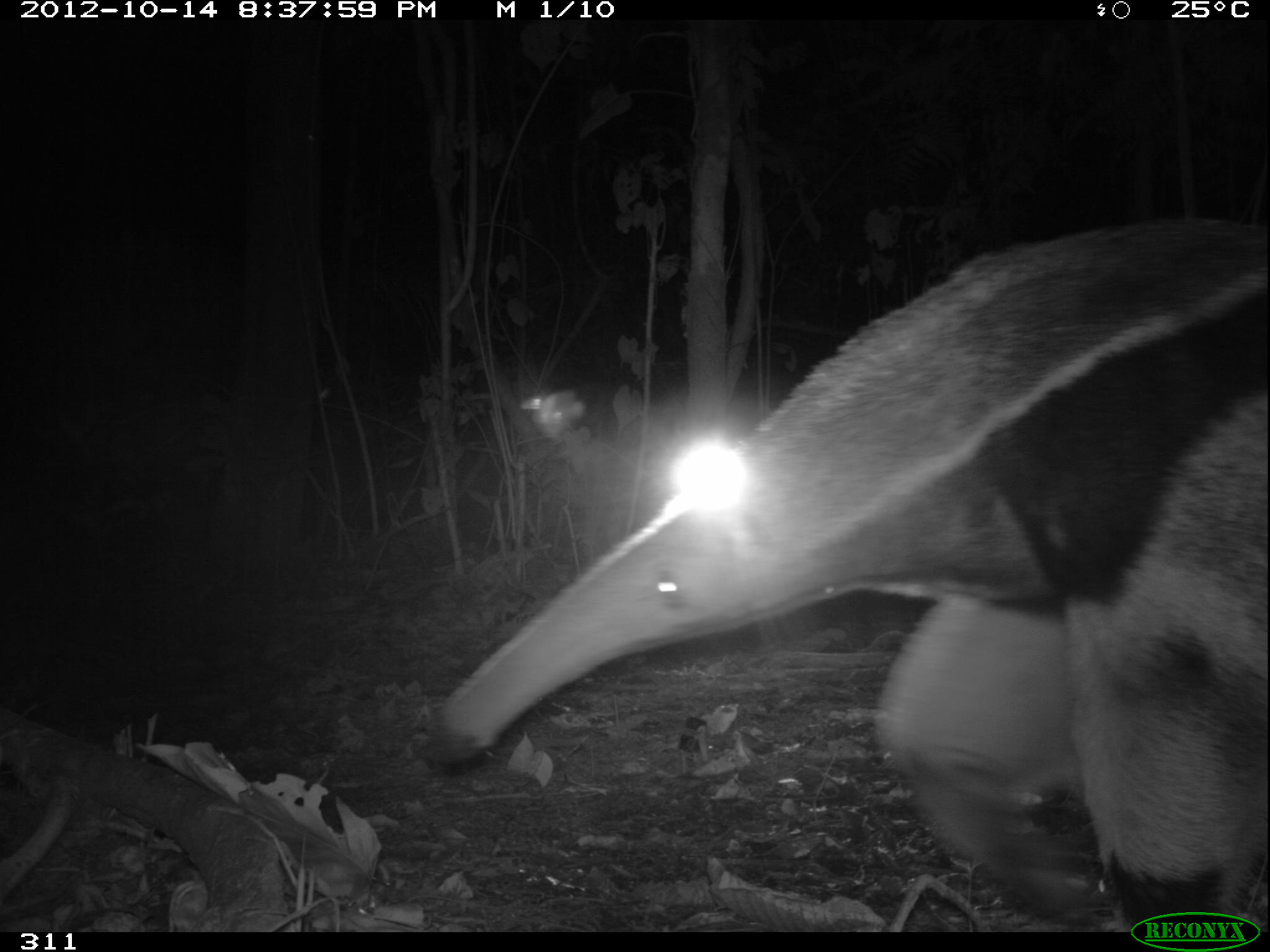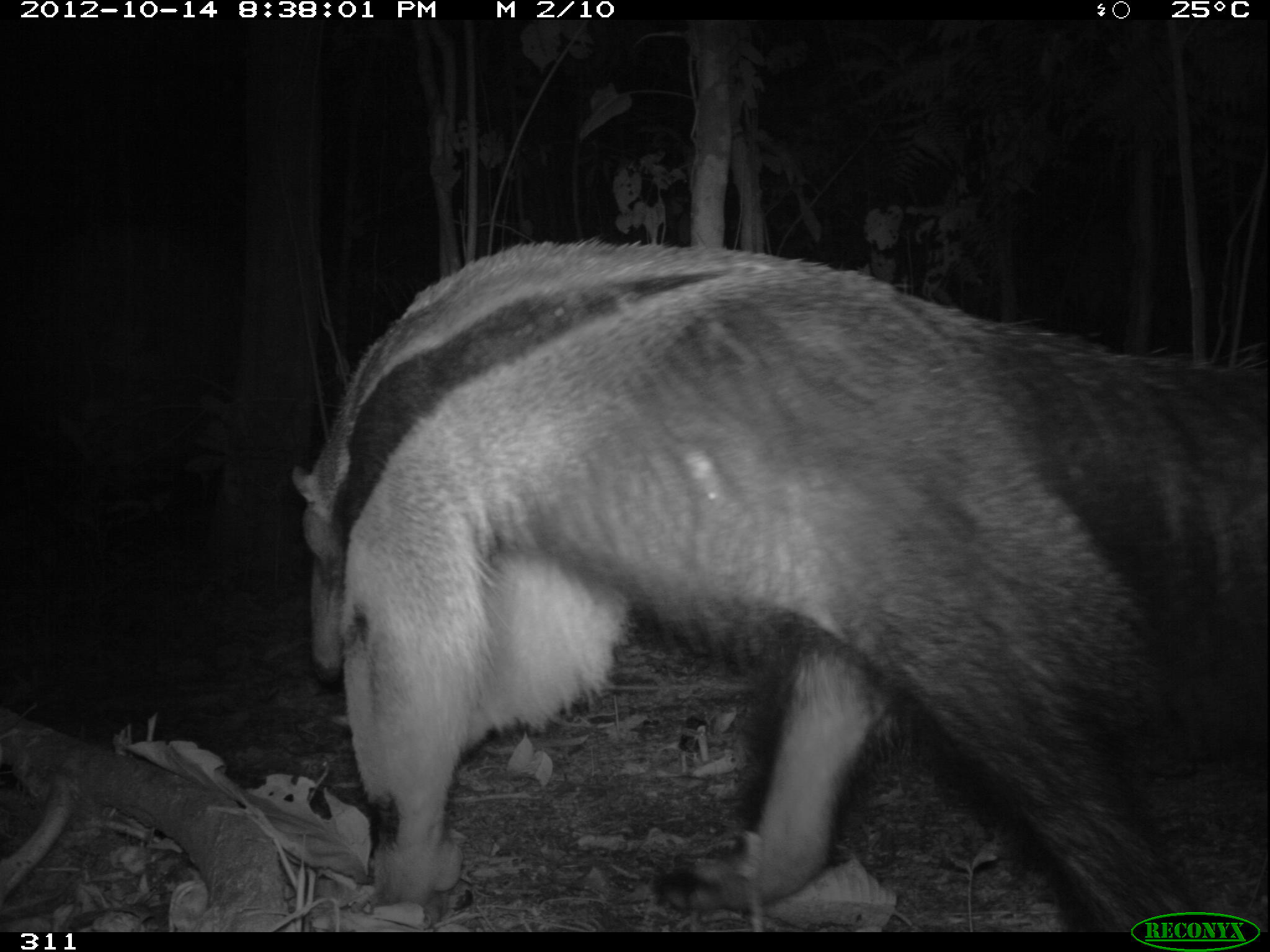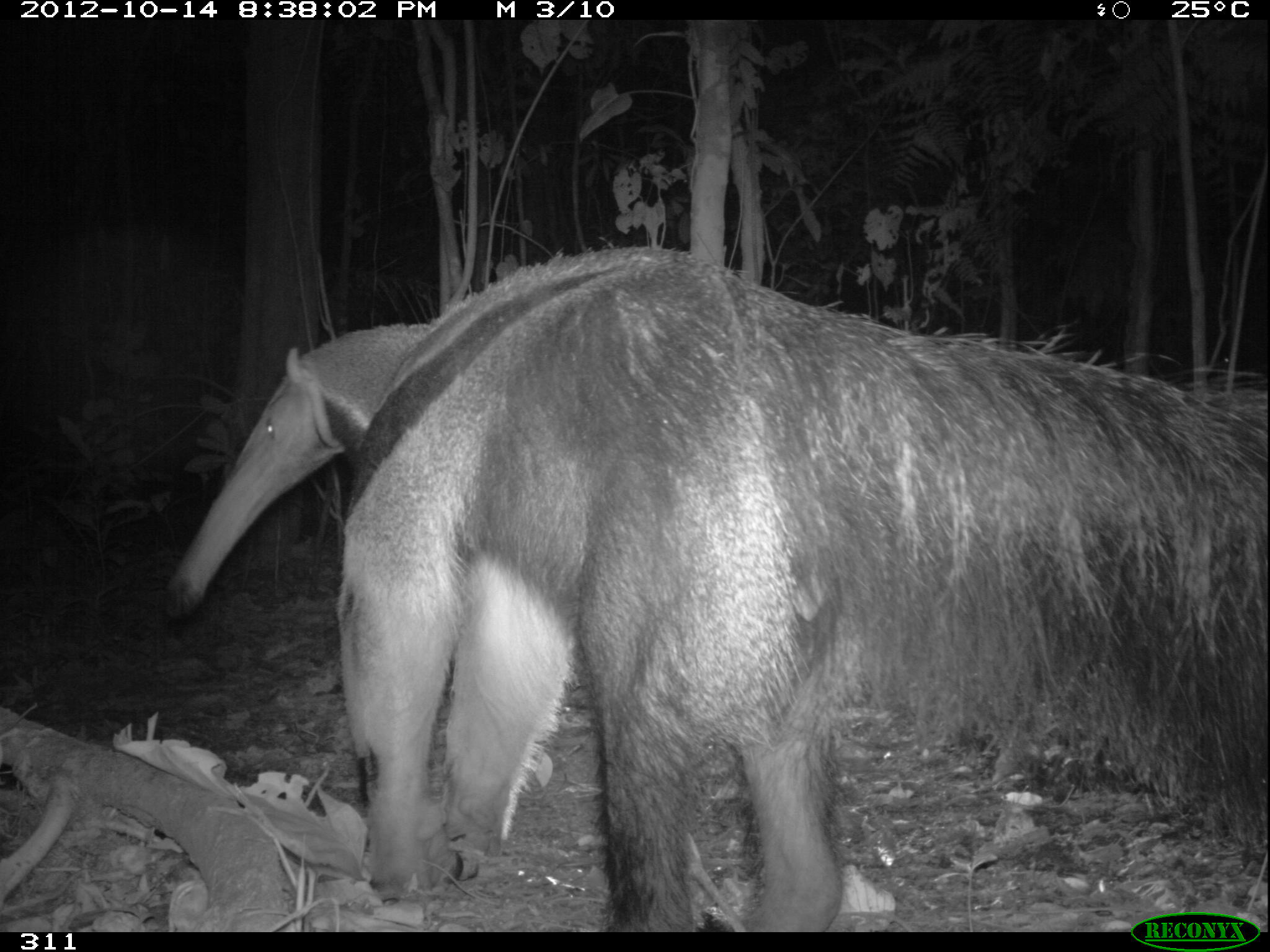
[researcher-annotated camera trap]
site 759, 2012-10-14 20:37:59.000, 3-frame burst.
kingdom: Animalia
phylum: Chordata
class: Mammalia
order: Pilosa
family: Myrmecophagidae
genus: Myrmecophaga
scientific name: Myrmecophaga tridactyla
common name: giant anteater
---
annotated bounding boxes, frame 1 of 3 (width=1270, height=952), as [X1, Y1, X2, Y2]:
myrmecophaga tridactyla: [420, 218, 1270, 931]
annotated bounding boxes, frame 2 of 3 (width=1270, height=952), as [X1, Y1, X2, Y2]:
myrmecophaga tridactyla: [289, 237, 1270, 932]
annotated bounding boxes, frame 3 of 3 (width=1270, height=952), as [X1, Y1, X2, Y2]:
myrmecophaga tridactyla: [166, 244, 1270, 931]